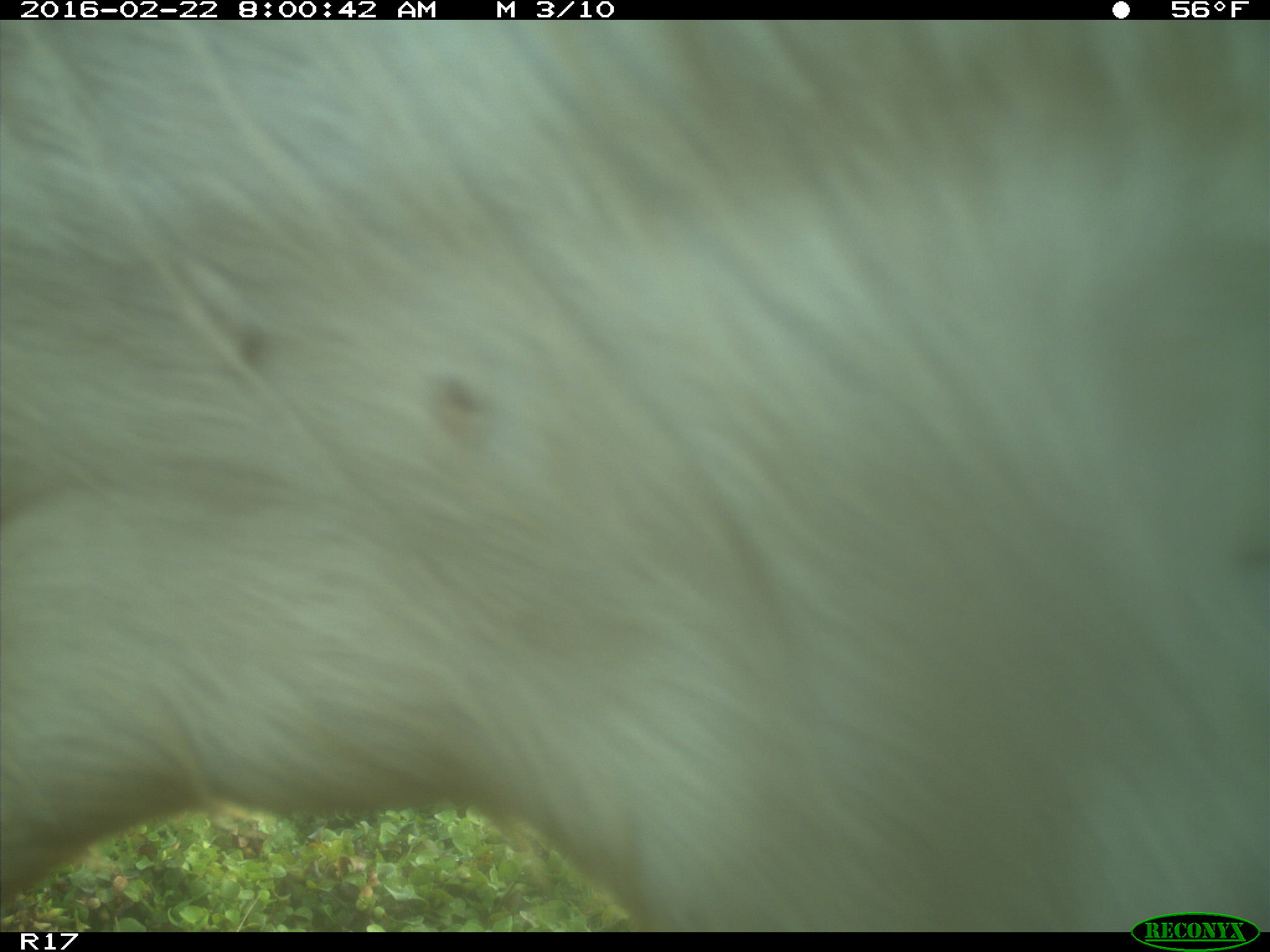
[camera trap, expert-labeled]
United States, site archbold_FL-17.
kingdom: Animalia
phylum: Chordata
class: Mammalia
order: Artiodactyla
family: Bovidae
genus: Bos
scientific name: Bos taurus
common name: domestic cow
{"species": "Bos taurus (domestic cow)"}